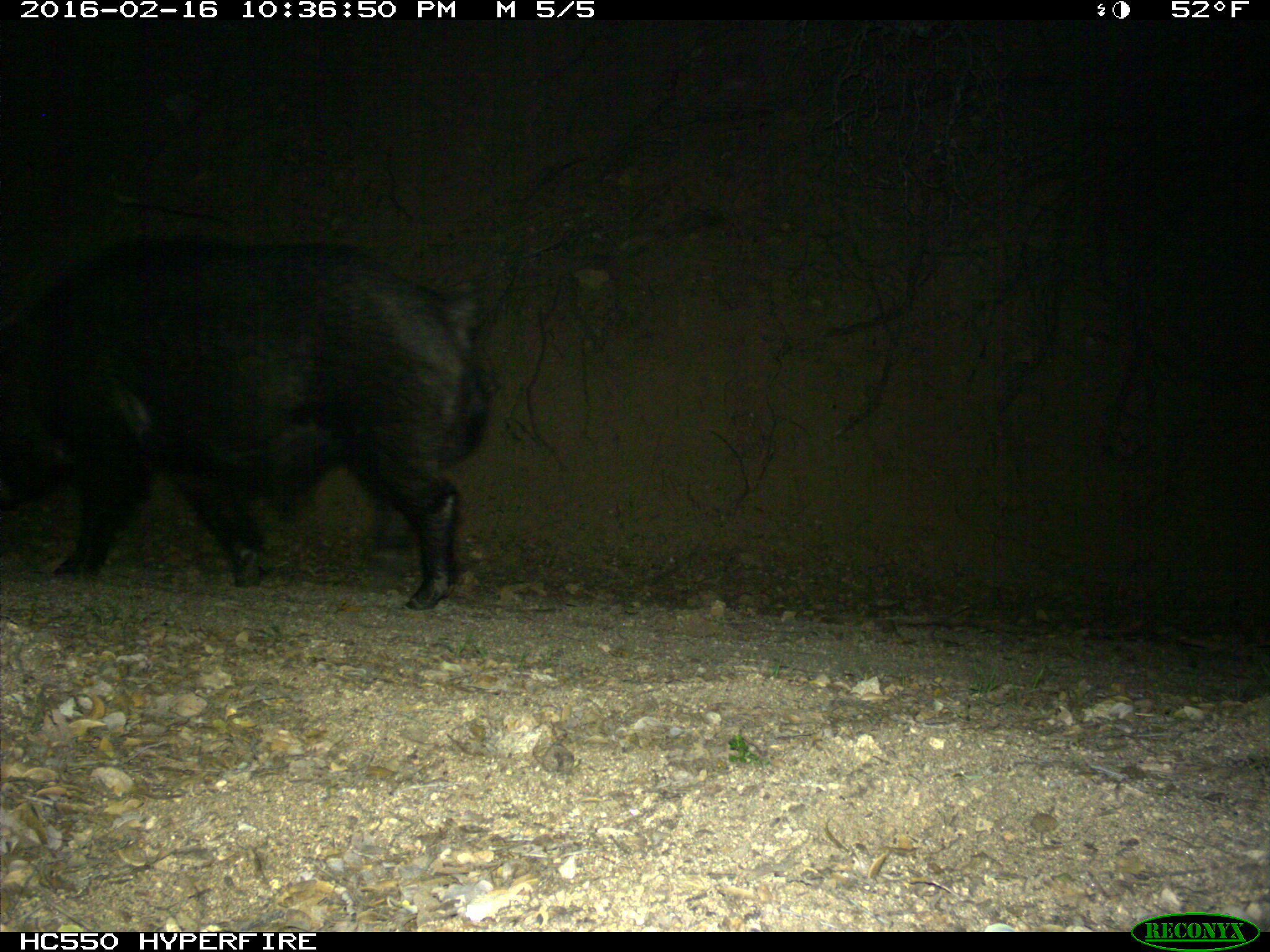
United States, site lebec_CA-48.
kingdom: Animalia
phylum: Chordata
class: Mammalia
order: Artiodactyla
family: Suidae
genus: Sus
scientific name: Sus scrofa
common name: wild boar